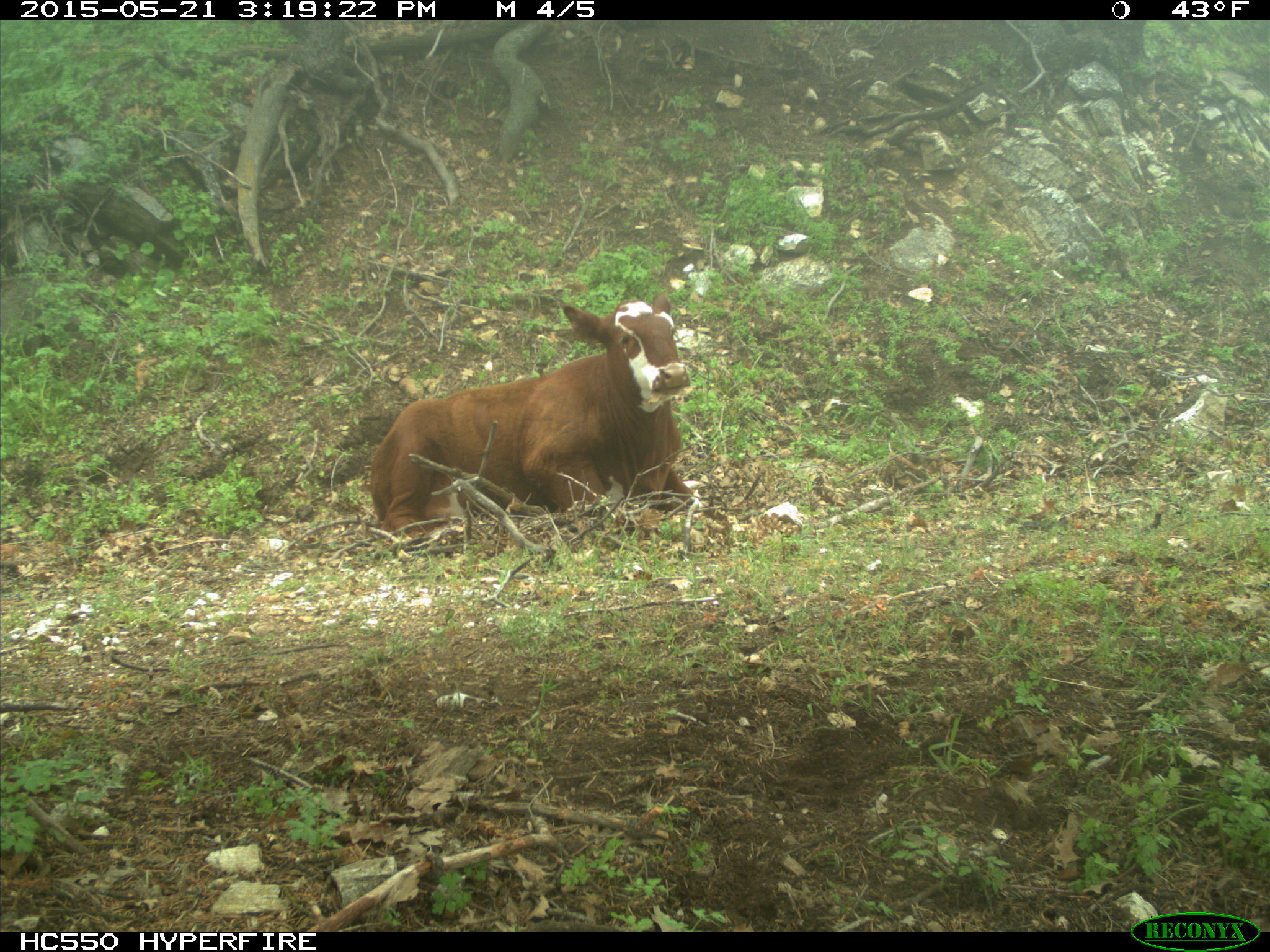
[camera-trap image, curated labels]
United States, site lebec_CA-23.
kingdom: Animalia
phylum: Chordata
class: Mammalia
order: Artiodactyla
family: Bovidae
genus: Bos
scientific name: Bos taurus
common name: domestic cow